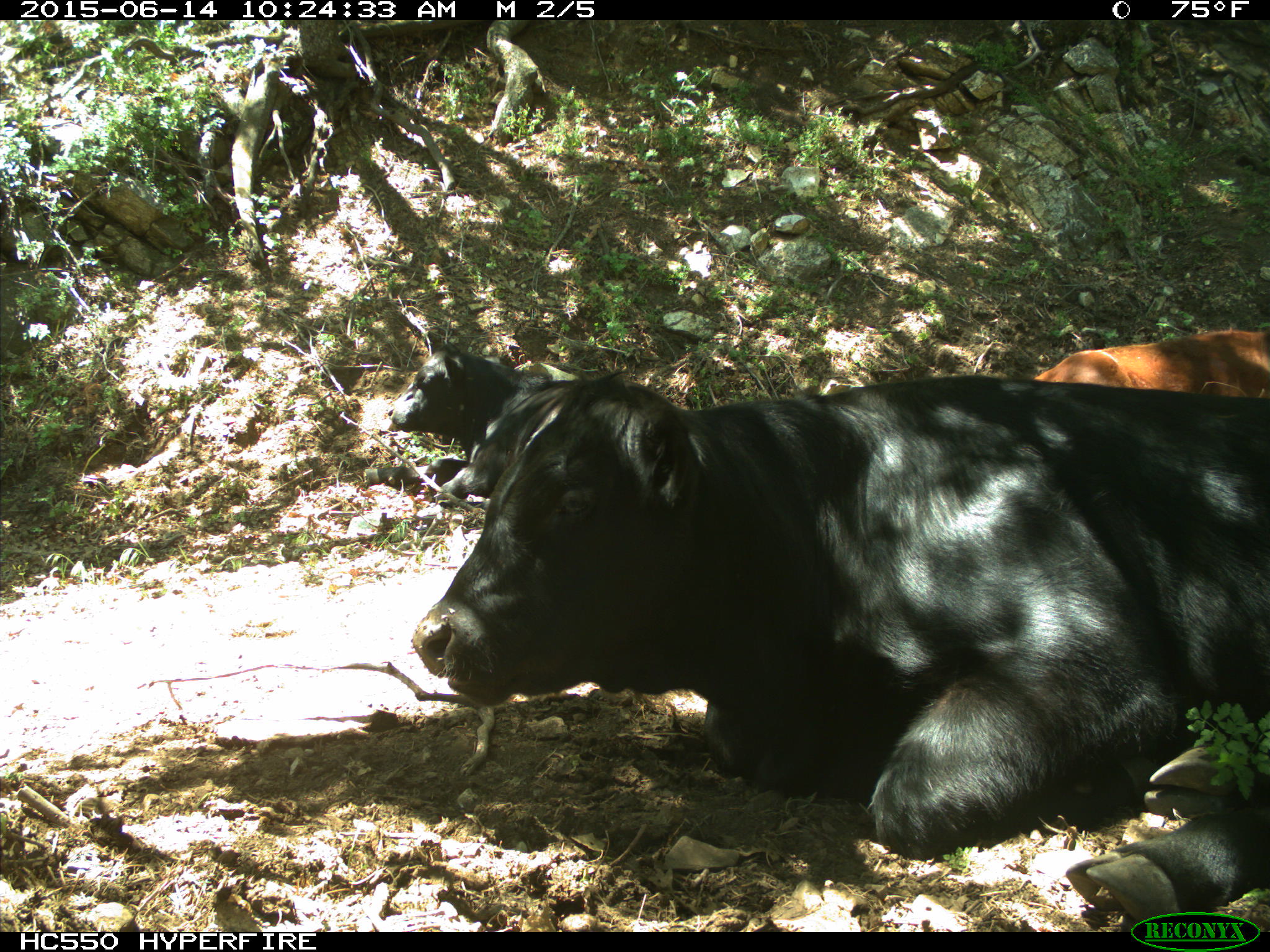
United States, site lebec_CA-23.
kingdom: Animalia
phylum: Chordata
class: Mammalia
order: Artiodactyla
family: Bovidae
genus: Bos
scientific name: Bos taurus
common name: domestic cow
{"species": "Bos taurus (domestic cow)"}